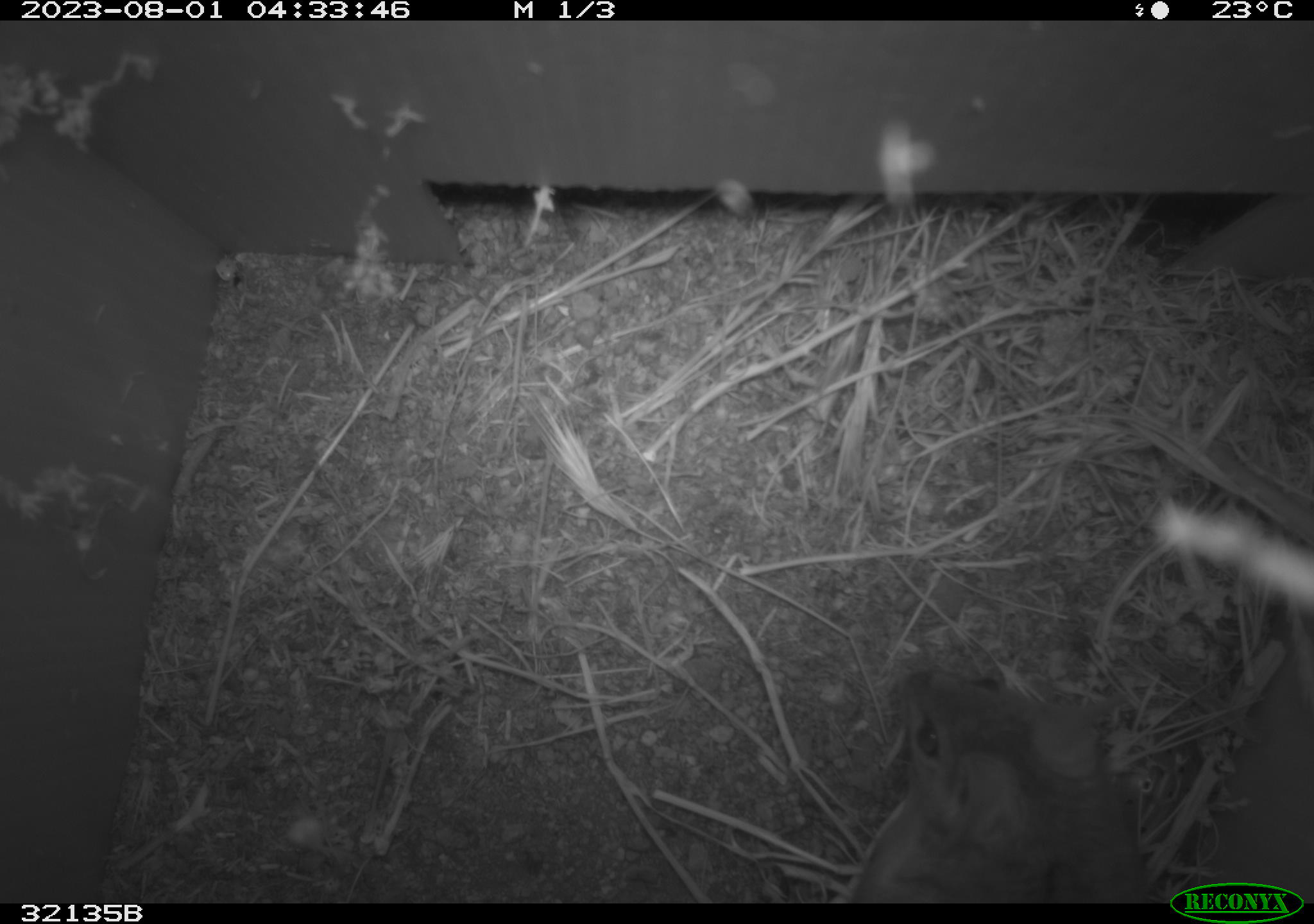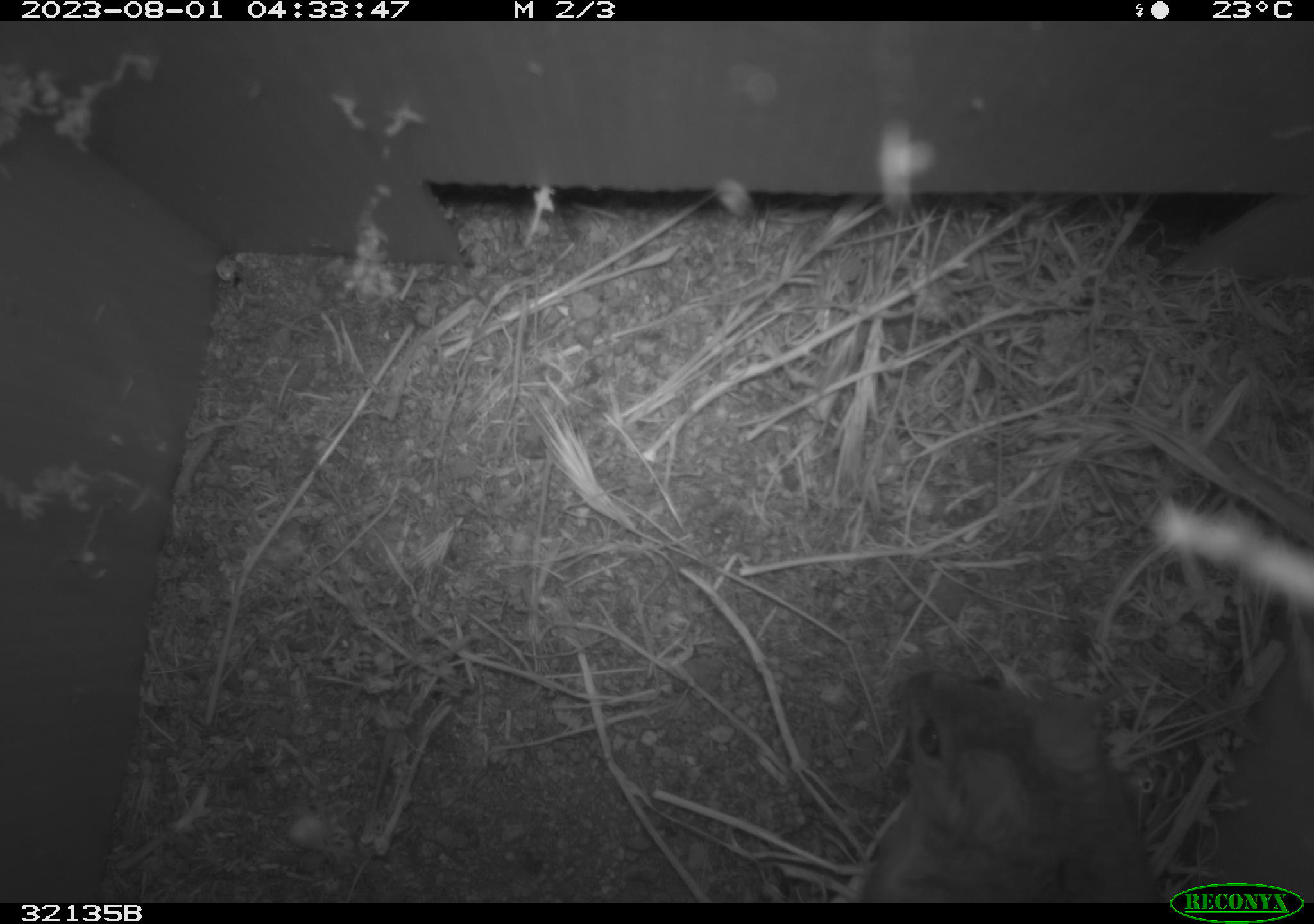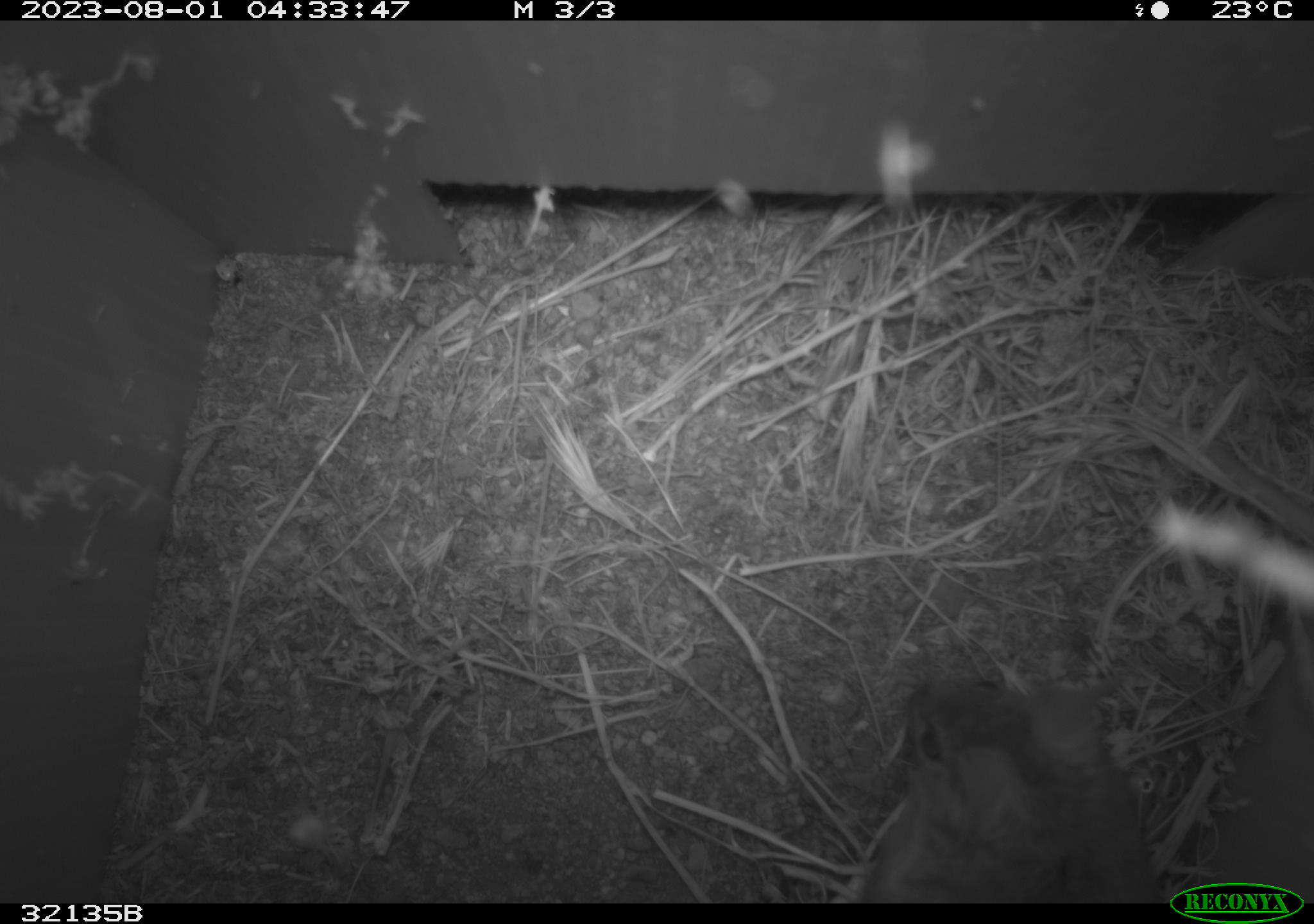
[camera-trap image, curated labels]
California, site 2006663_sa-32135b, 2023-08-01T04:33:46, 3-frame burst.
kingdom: Animalia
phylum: Chordata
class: Mammalia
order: Rodentia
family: Cricetidae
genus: Neotoma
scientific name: Neotoma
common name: pack rat or woodrat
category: neotoma species